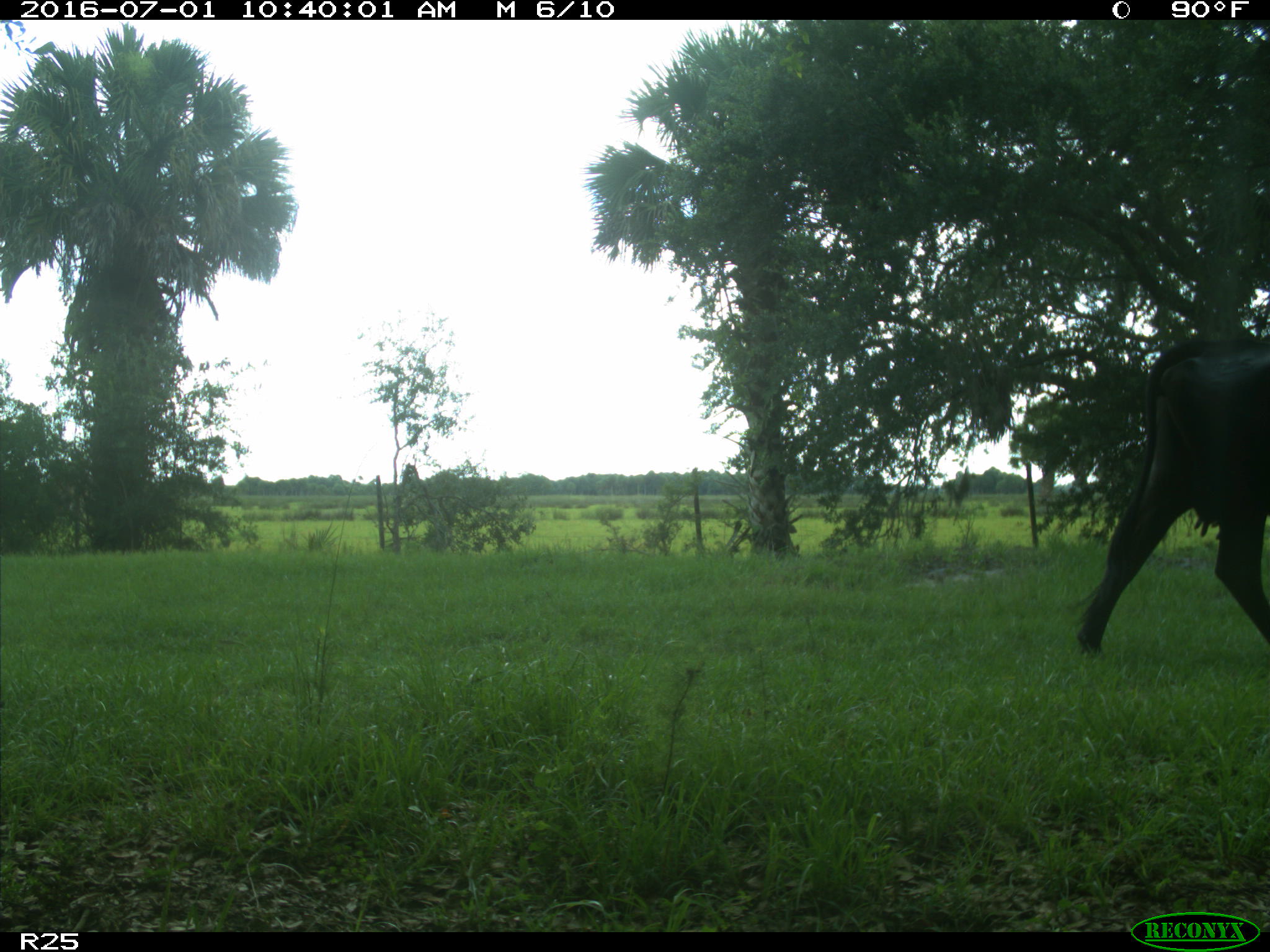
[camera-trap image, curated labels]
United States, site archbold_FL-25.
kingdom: Animalia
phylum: Chordata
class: Mammalia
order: Artiodactyla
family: Bovidae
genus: Bos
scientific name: Bos taurus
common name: domestic cow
Bos taurus (domestic cow).